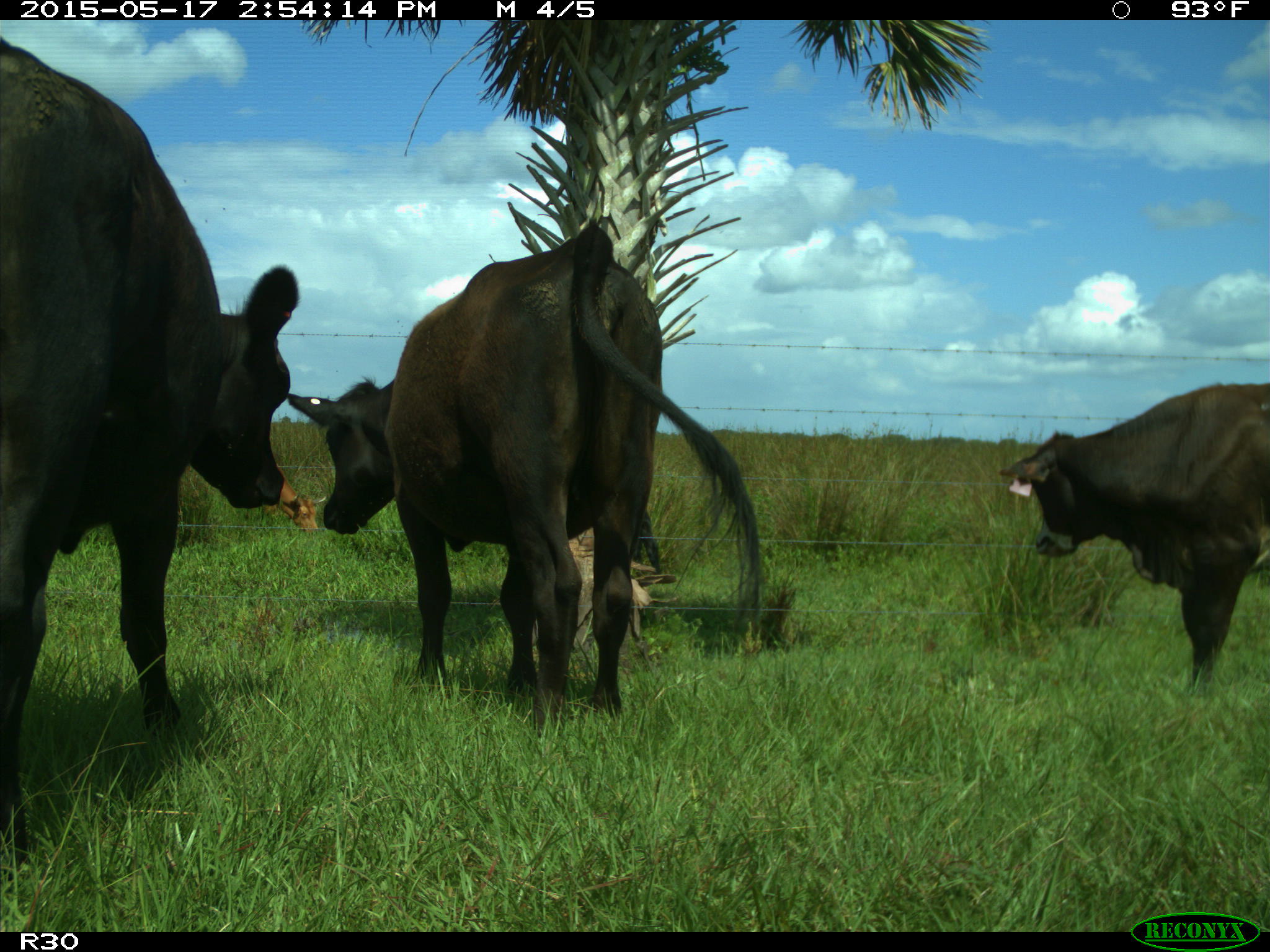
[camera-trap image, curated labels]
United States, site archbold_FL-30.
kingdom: Animalia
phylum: Chordata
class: Mammalia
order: Artiodactyla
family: Bovidae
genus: Bos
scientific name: Bos taurus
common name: domestic cow